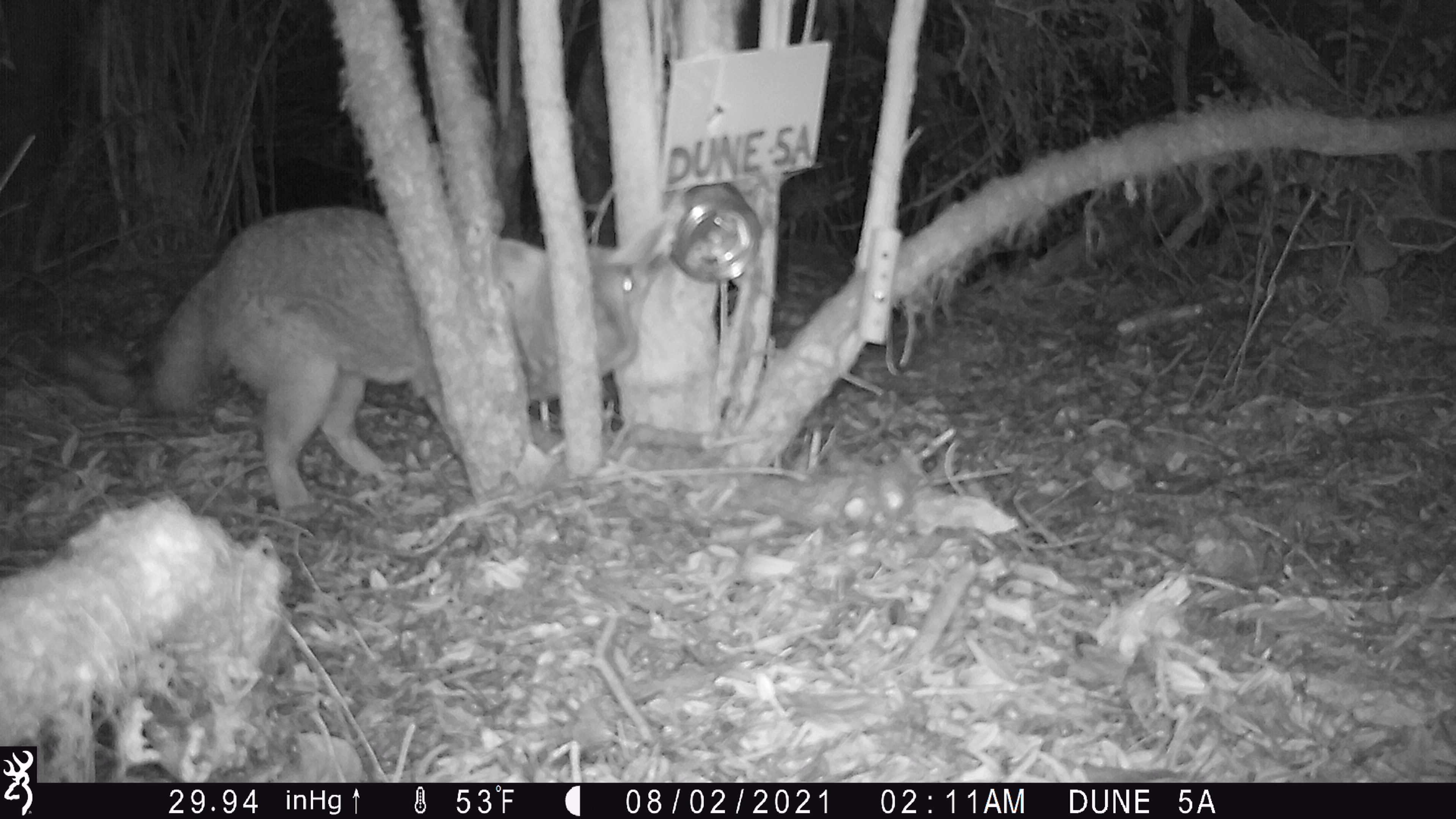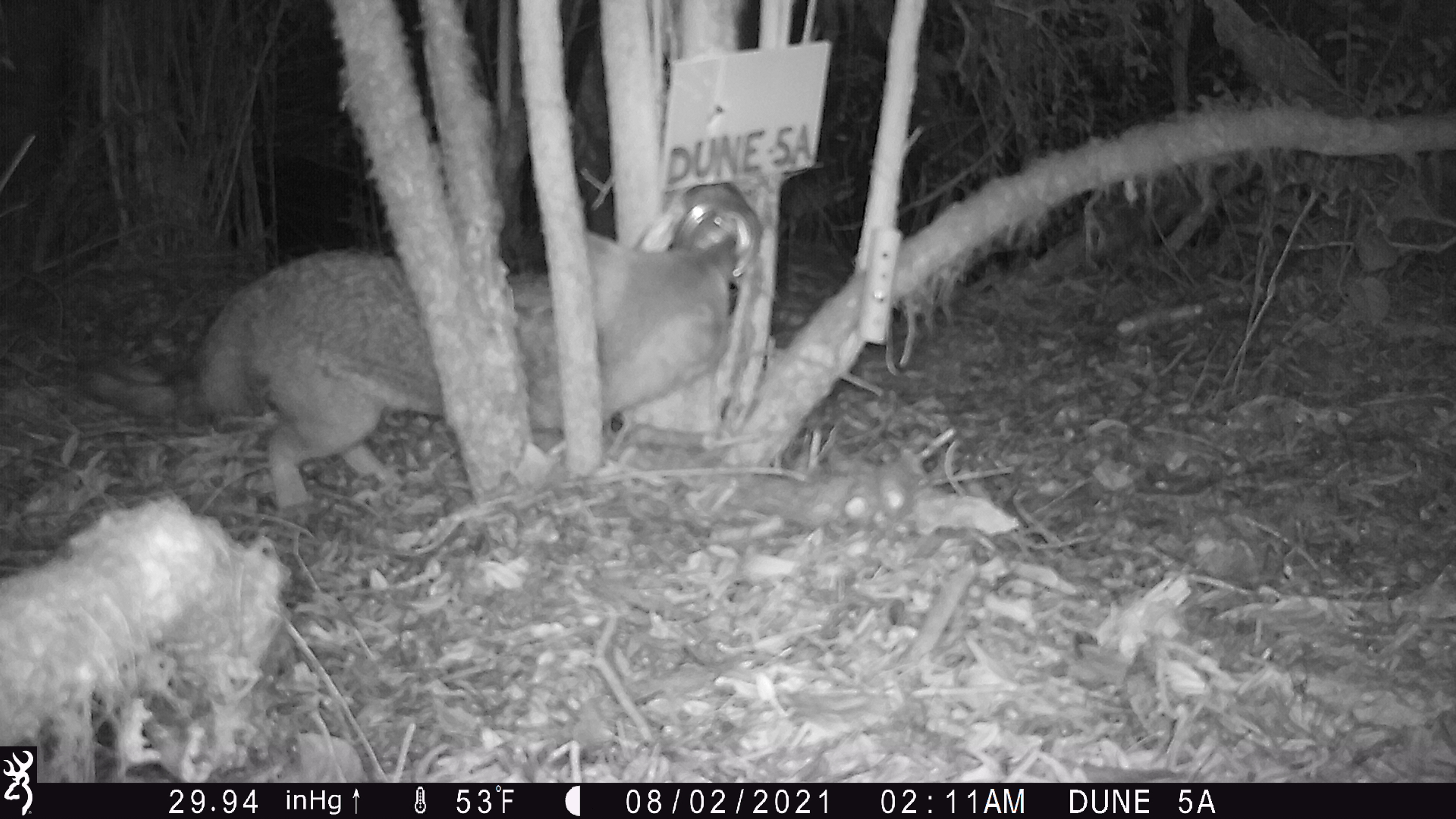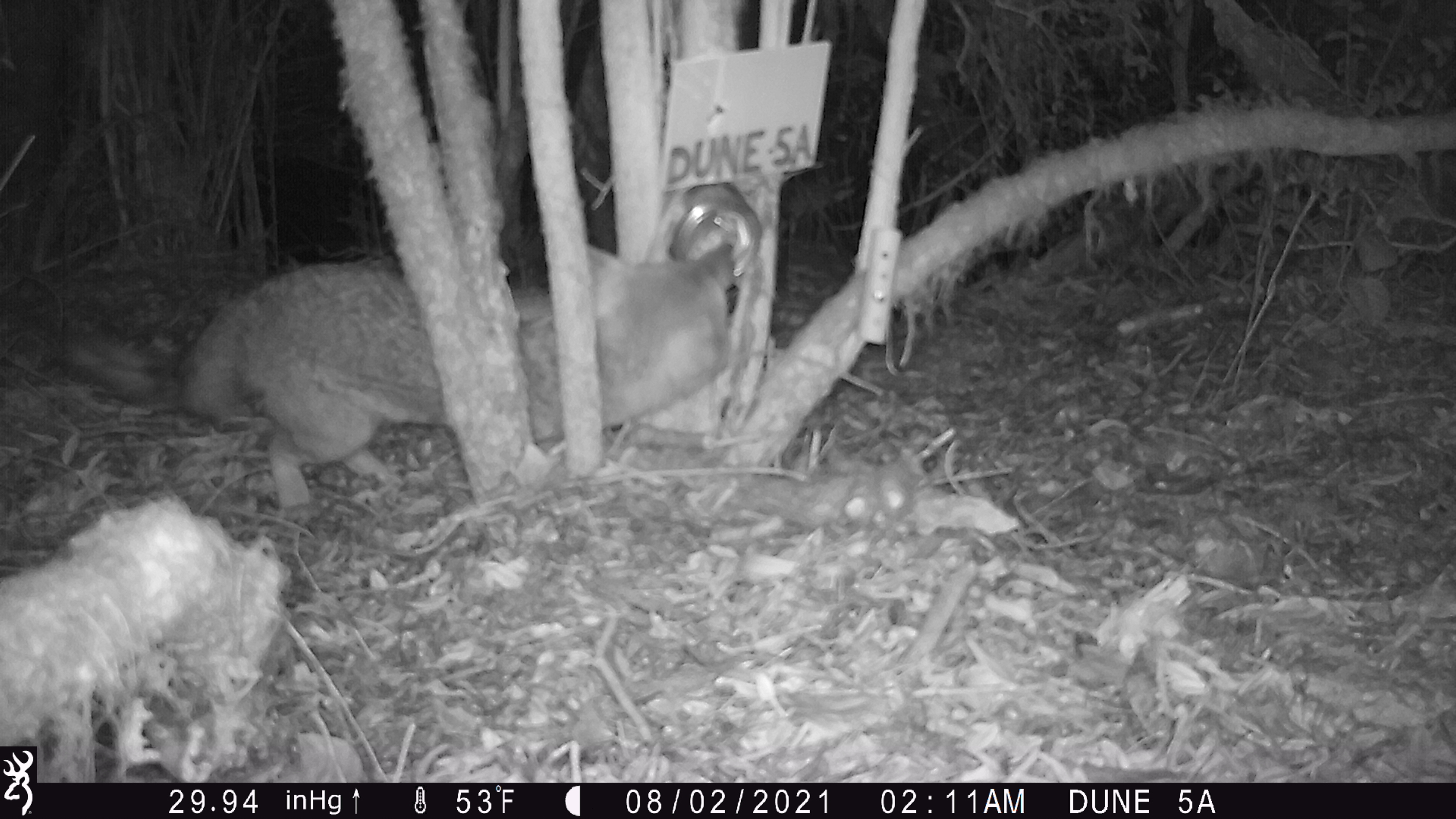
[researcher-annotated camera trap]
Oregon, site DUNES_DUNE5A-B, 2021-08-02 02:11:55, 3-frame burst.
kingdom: Animalia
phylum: Chordata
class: Mammalia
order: Carnivora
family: Canidae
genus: Urocyon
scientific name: Urocyon cinereoargenteus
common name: gray fox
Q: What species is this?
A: Gray fox (Urocyon cinereoargenteus).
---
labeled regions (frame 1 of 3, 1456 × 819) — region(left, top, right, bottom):
gray fox: region(49, 185, 684, 535)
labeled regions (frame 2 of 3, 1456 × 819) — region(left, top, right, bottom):
gray fox: region(70, 215, 750, 519)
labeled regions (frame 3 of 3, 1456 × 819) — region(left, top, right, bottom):
gray fox: region(47, 198, 757, 519)